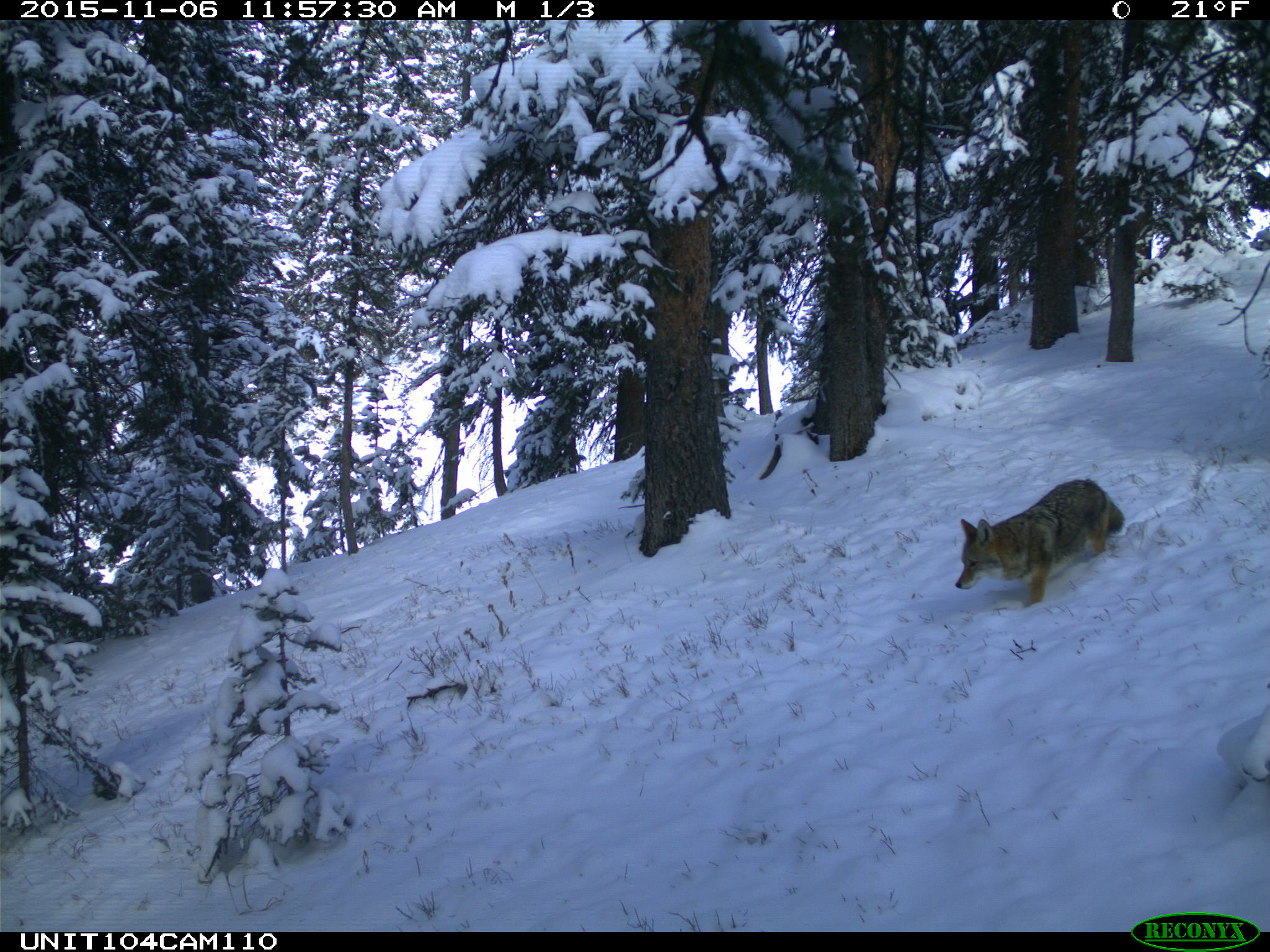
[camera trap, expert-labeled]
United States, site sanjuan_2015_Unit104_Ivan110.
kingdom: Animalia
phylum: Chordata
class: Mammalia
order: Carnivora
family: Canidae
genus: Canis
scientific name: Canis latrans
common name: coyote